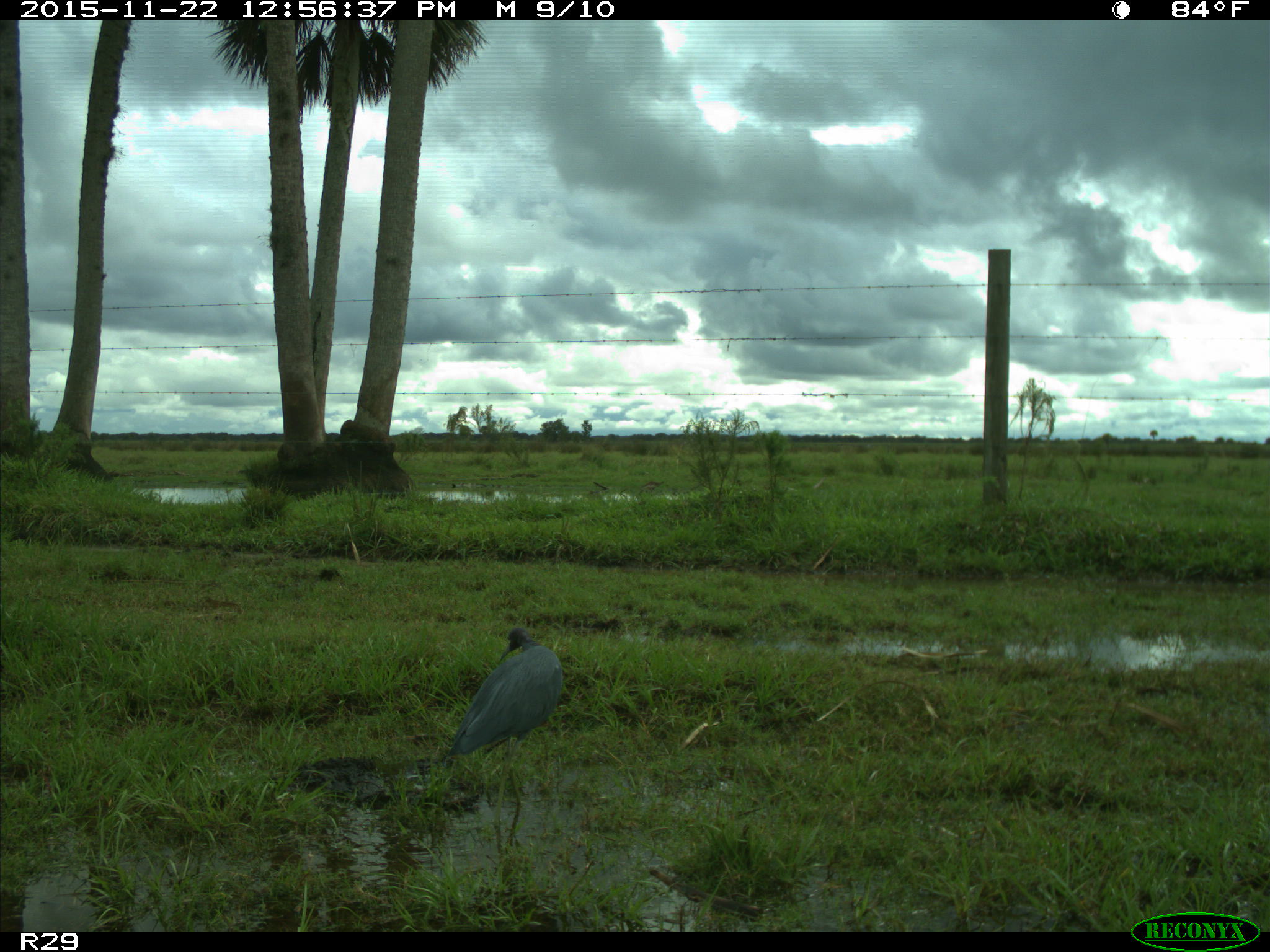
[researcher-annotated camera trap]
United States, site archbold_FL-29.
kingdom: Animalia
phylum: Chordata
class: Aves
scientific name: Aves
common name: birds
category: unidentified bird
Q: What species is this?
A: Unidentified bird (birds) (Aves).